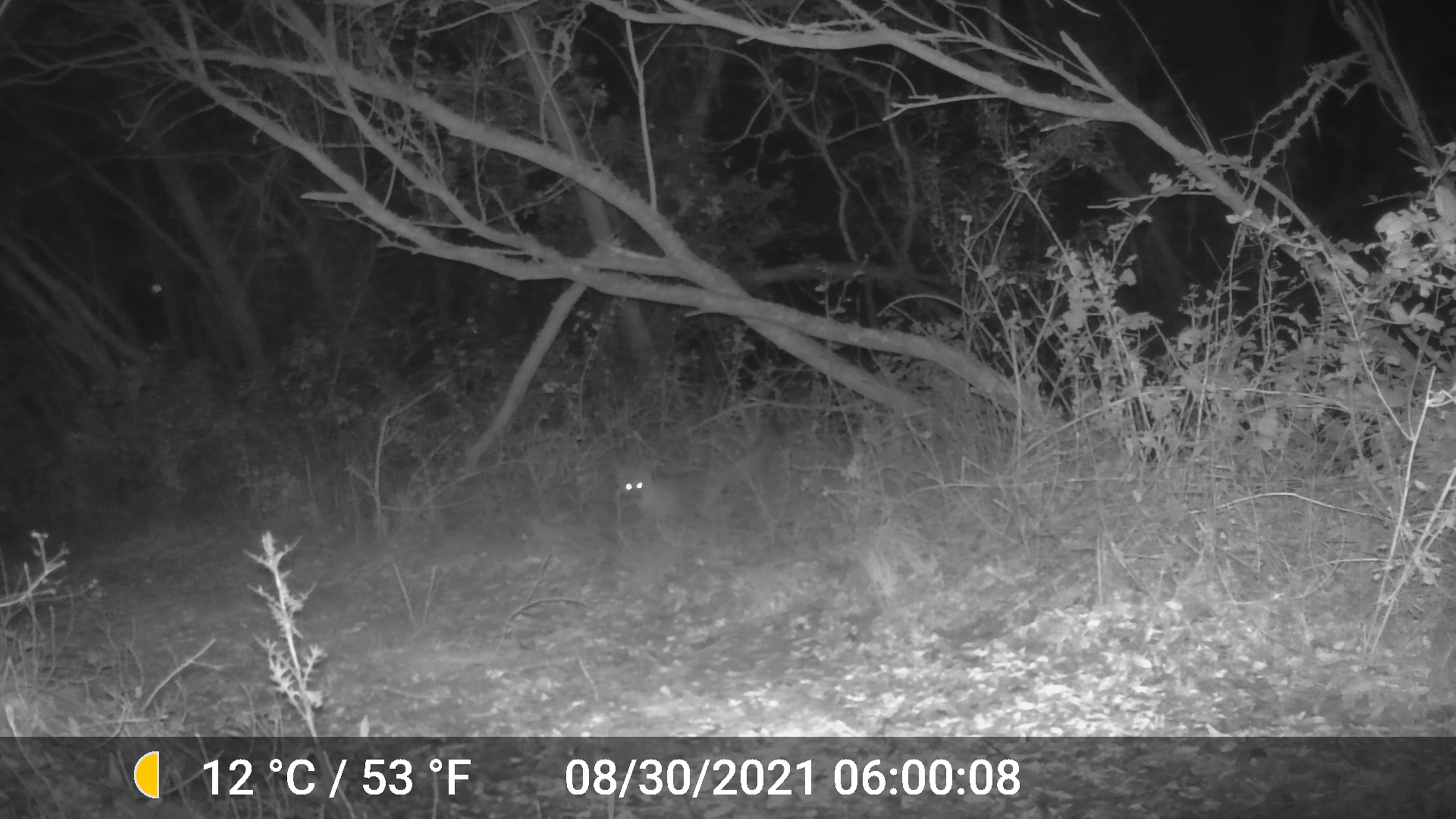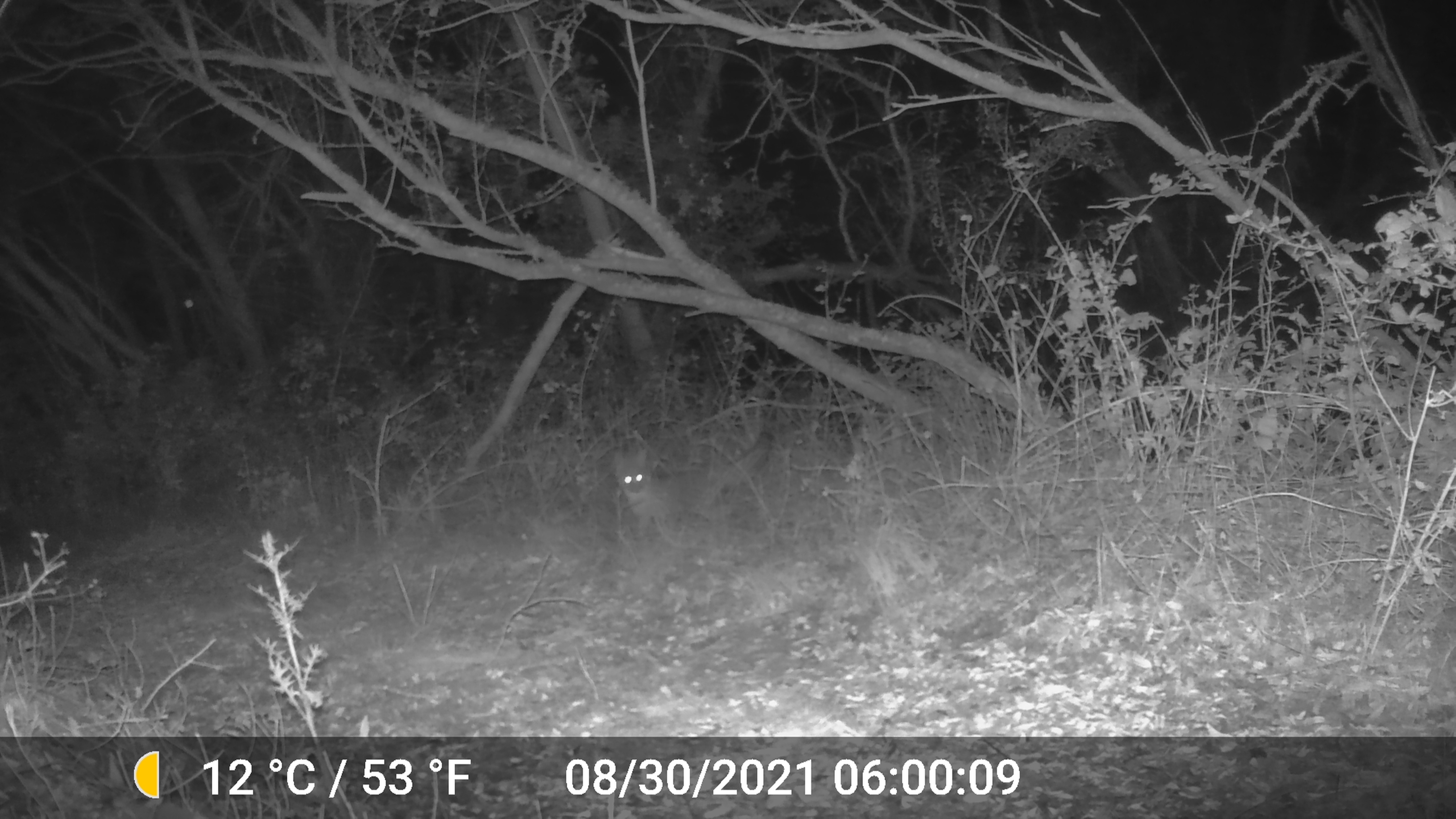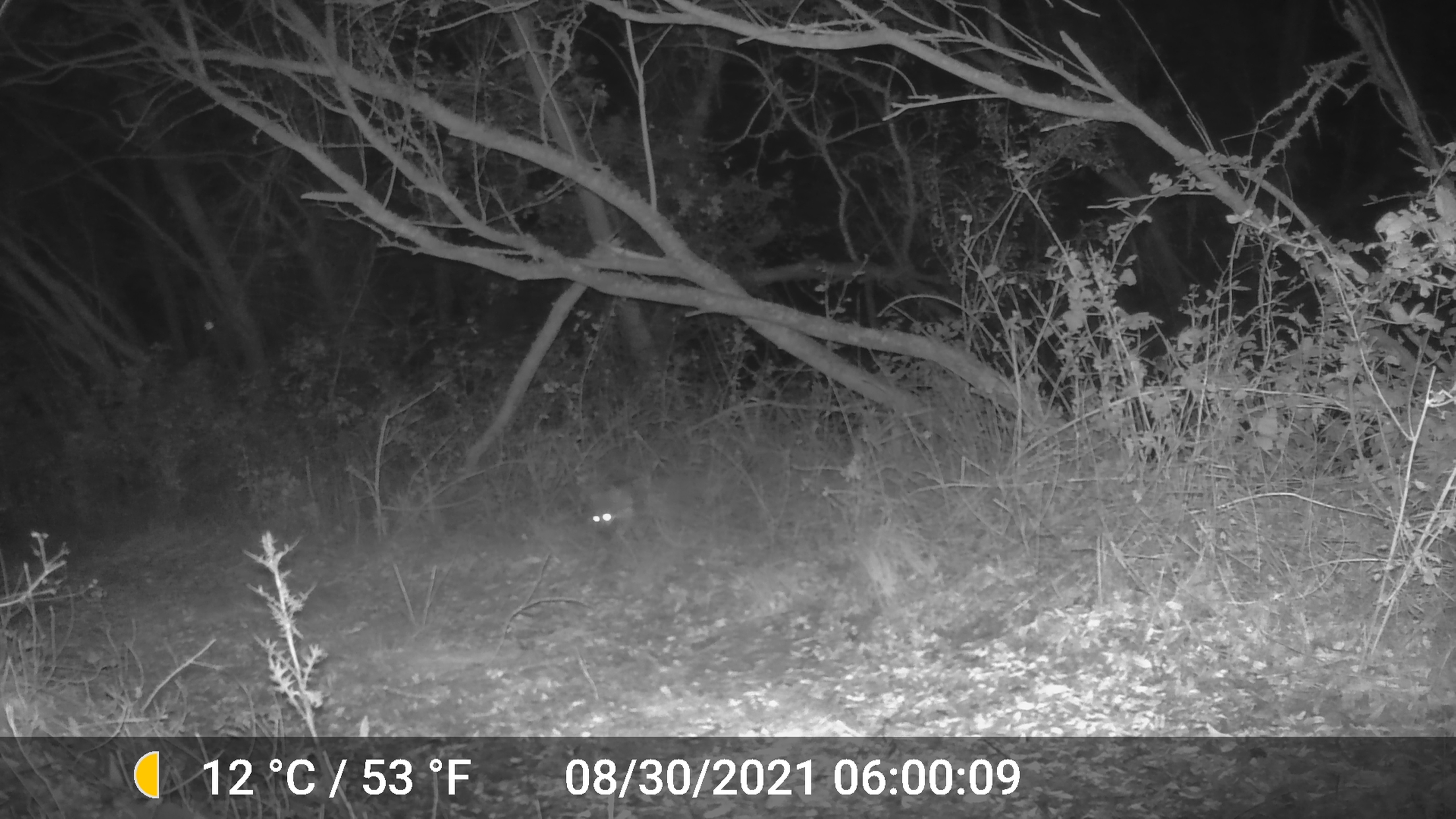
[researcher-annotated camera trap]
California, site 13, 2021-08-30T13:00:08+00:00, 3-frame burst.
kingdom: Animalia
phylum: Chordata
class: Mammalia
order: Carnivora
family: Canidae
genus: Urocyon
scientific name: Urocyon cinereoargenteus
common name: gray fox